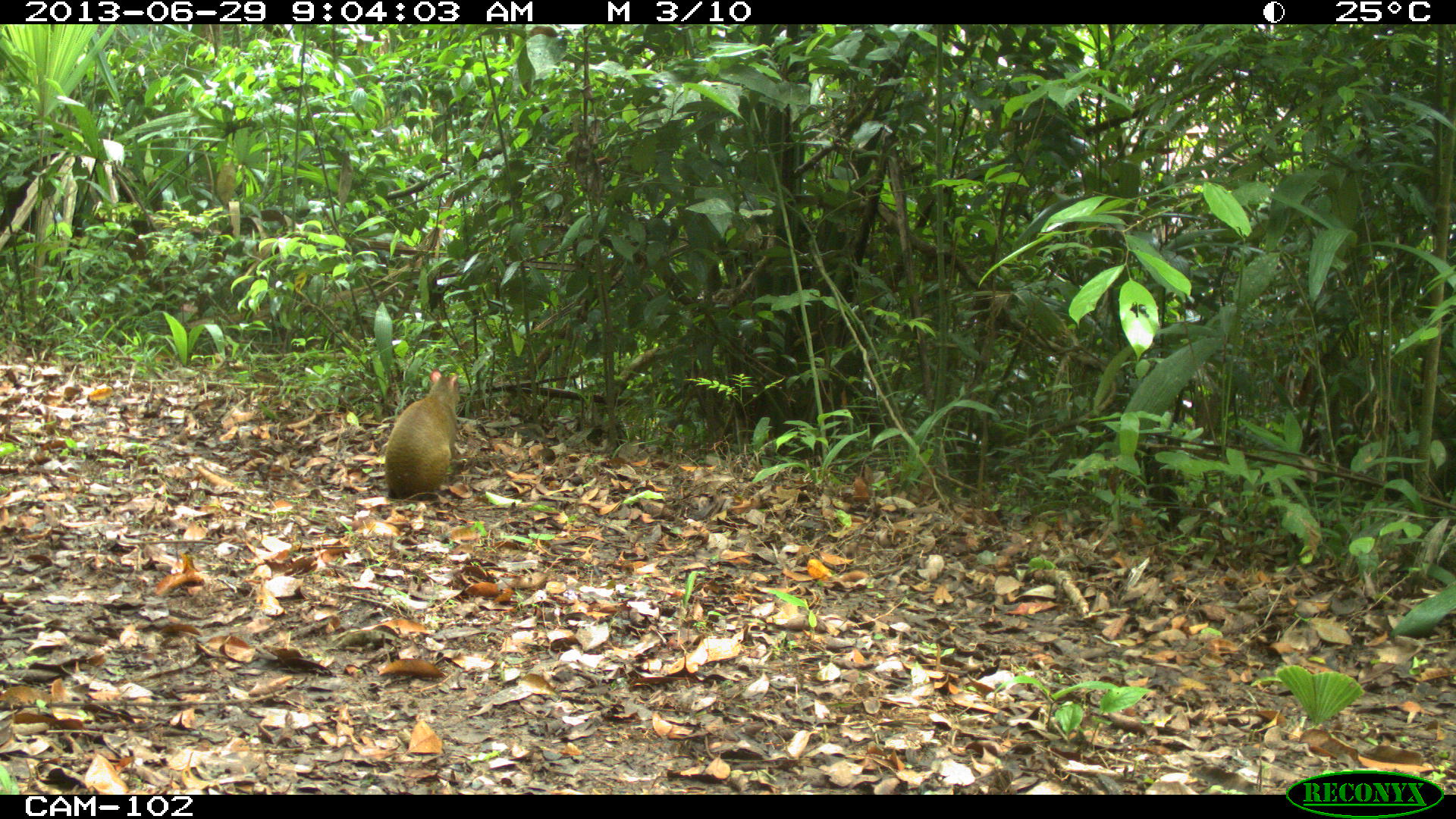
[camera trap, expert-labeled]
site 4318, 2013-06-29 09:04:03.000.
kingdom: Animalia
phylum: Chordata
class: Mammalia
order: Rodentia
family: Dasyproctidae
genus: Dasyprocta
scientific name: Dasyprocta punctata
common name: central american agouti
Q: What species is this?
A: Dasyprocta punctata (central american agouti).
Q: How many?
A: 1.